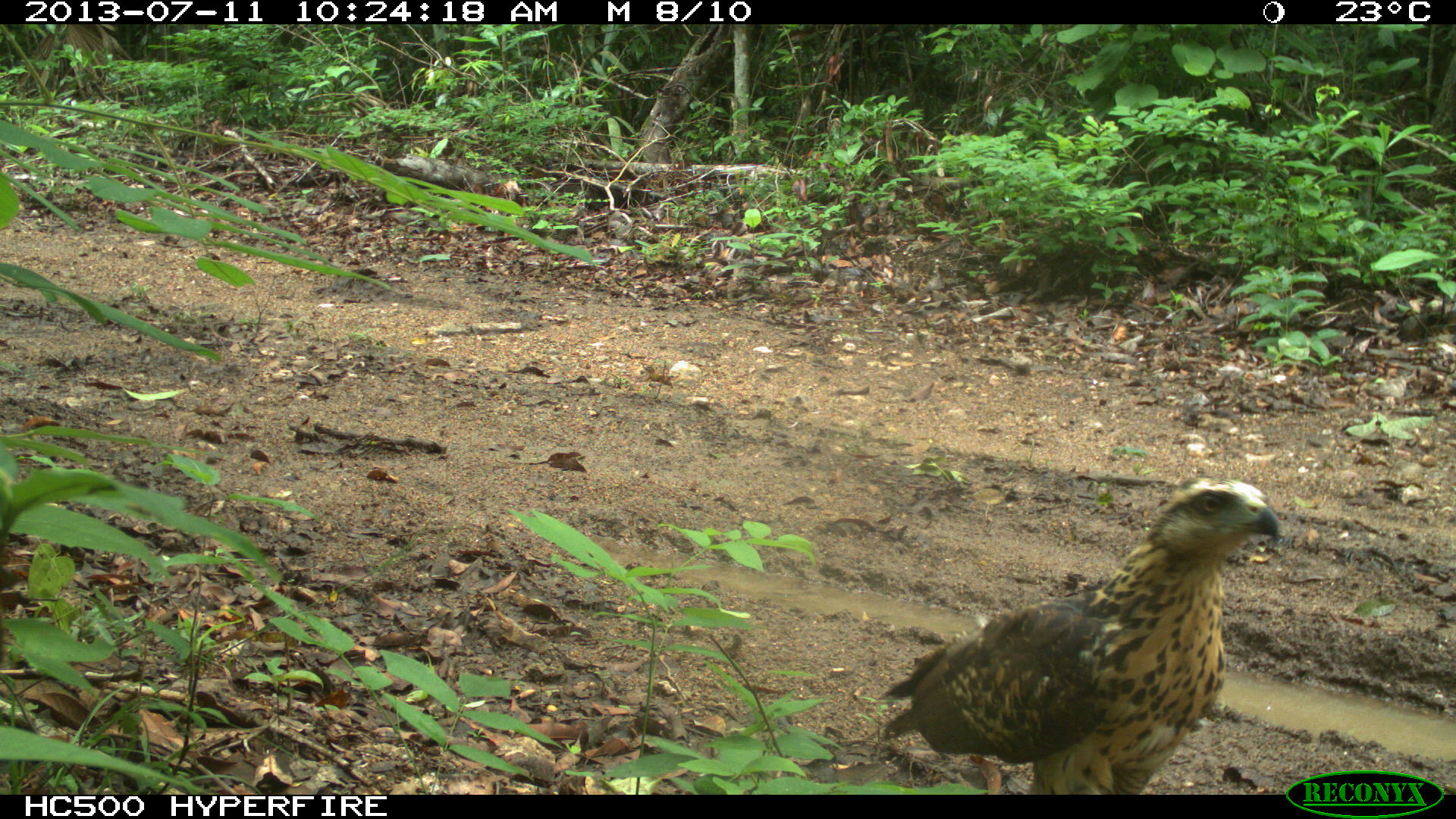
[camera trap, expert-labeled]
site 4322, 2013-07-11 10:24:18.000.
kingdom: Animalia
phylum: Chordata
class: Aves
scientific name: Aves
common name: birds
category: unknown raptor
Unknown raptor (birds) (Aves), count 1.